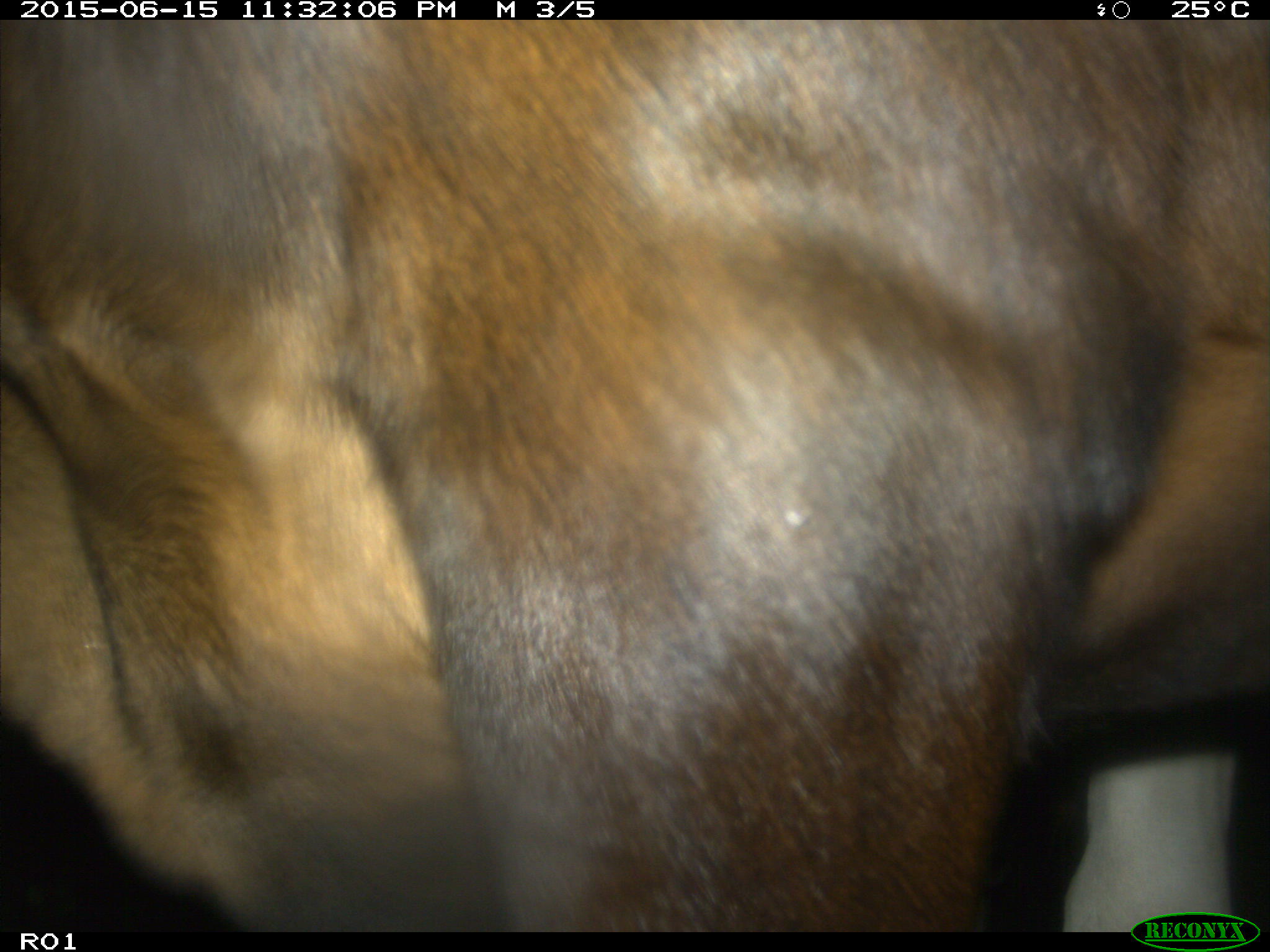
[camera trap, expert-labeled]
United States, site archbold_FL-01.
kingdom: Animalia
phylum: Chordata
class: Mammalia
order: Artiodactyla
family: Bovidae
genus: Bos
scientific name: Bos taurus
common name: domestic cow